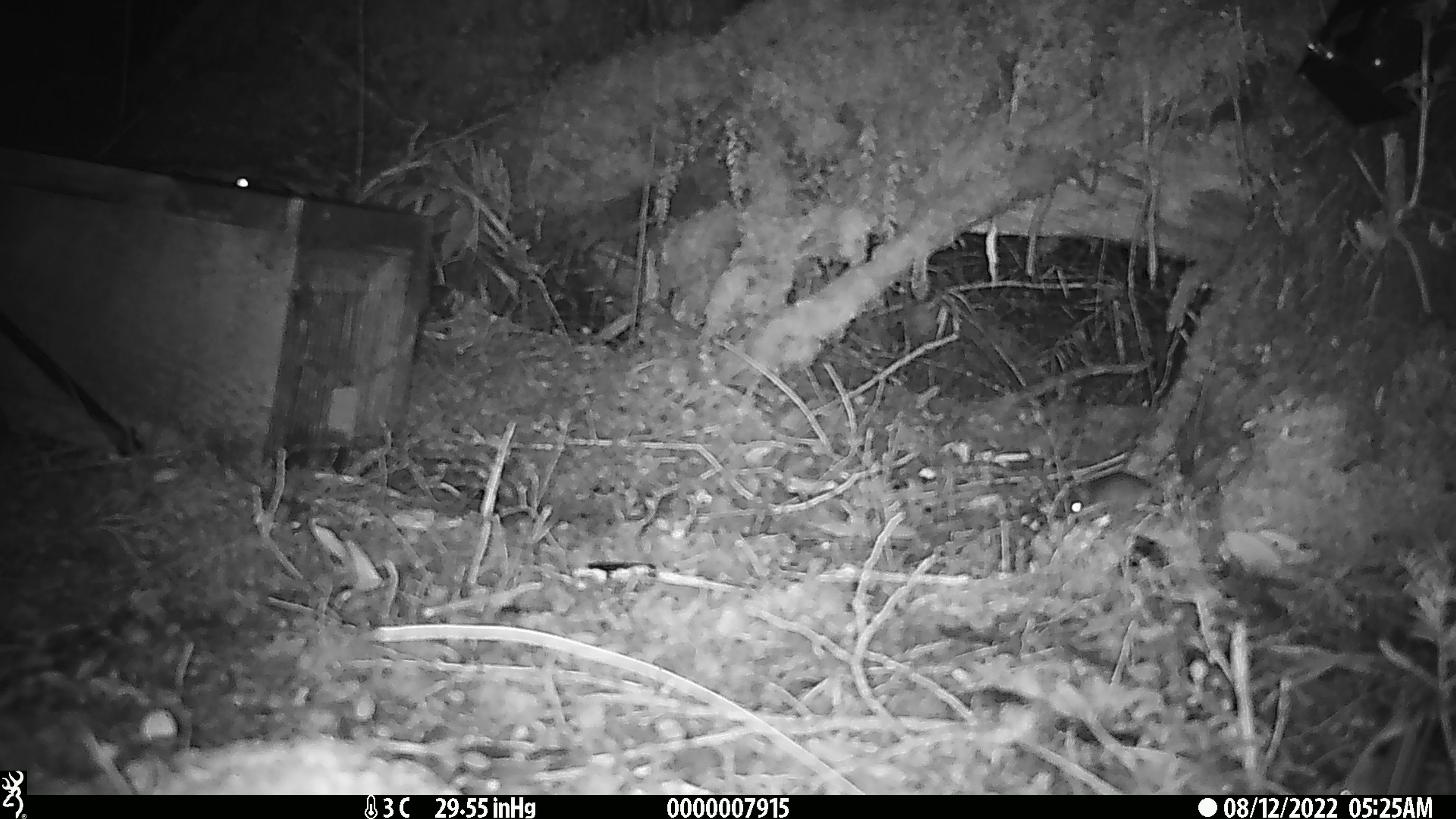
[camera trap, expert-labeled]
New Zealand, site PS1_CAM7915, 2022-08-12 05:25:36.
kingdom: Animalia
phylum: Chordata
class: Mammalia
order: Rodentia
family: Muridae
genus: Mus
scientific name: Mus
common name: mouse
Mouse (Mus).